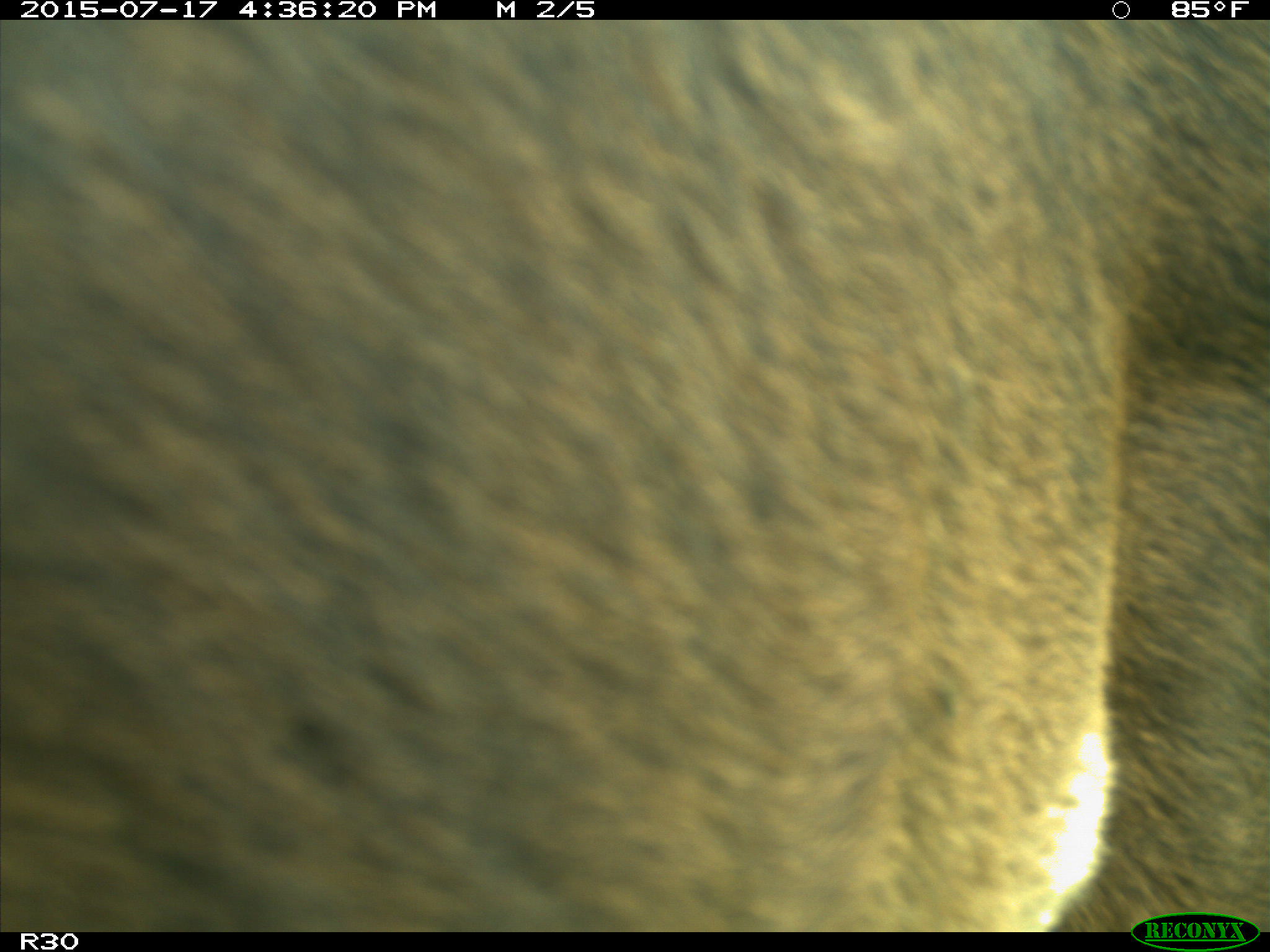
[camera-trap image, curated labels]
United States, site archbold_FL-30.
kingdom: Animalia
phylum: Chordata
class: Mammalia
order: Artiodactyla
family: Bovidae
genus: Bos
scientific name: Bos taurus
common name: domestic cow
Bos taurus (domestic cow).